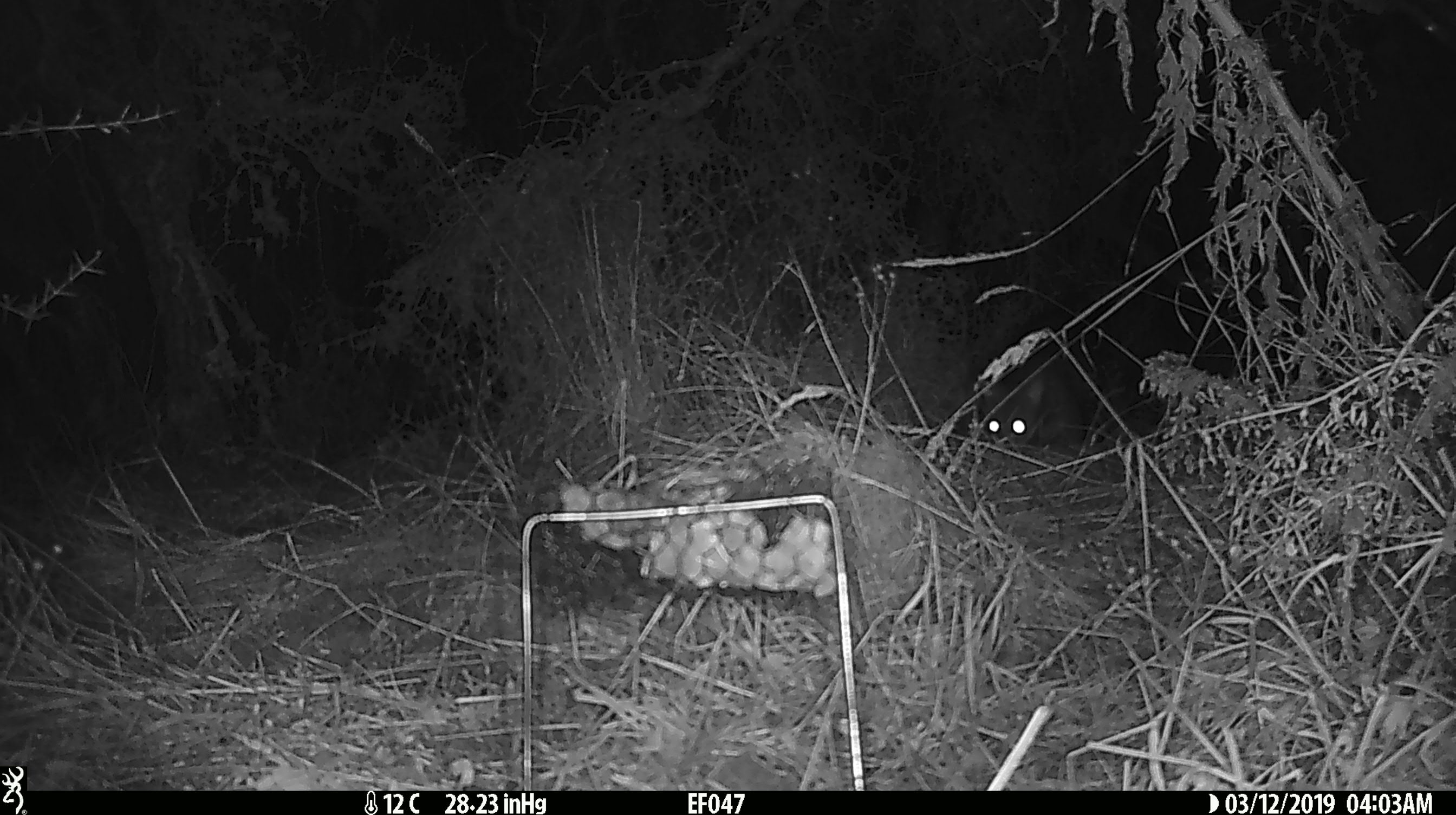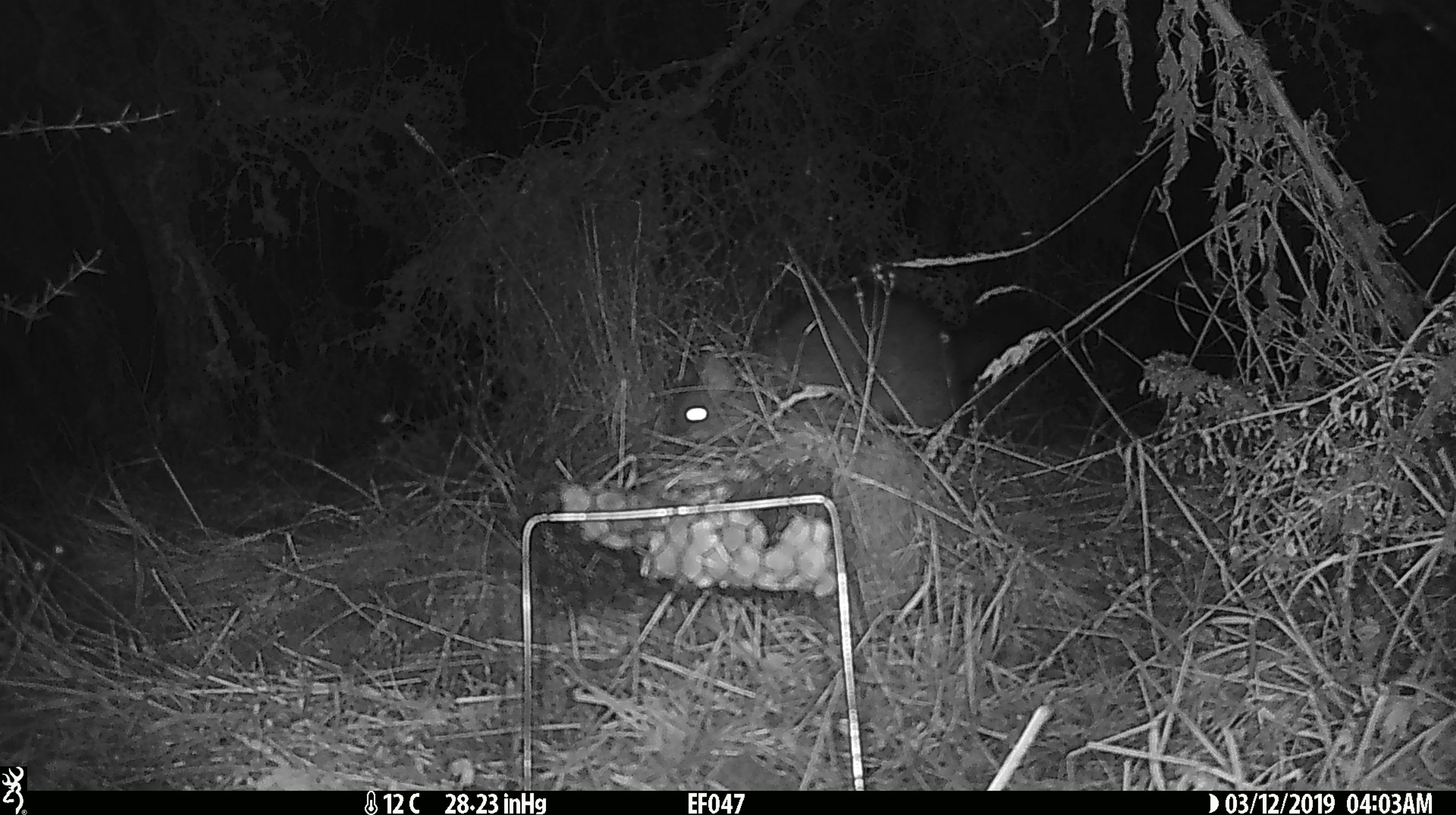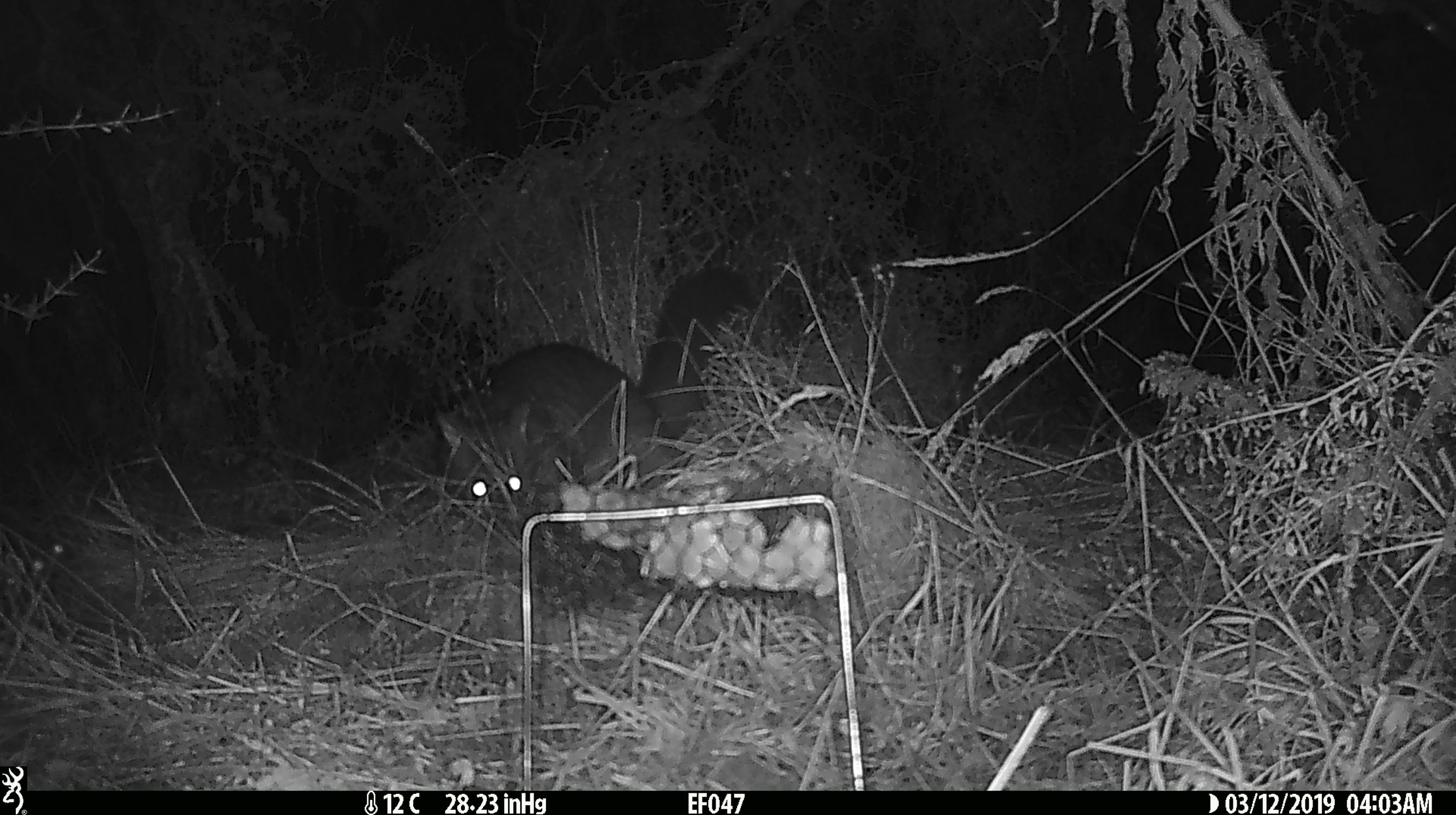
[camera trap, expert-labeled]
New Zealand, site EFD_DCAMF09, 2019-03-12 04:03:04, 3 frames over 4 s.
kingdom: Animalia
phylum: Chordata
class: Mammalia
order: Diprotodontia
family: Phalangeridae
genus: Trichosurus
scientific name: Trichosurus vulpecula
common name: common brushtail possum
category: possum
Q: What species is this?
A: Possum (common brushtail possum) (Trichosurus vulpecula).